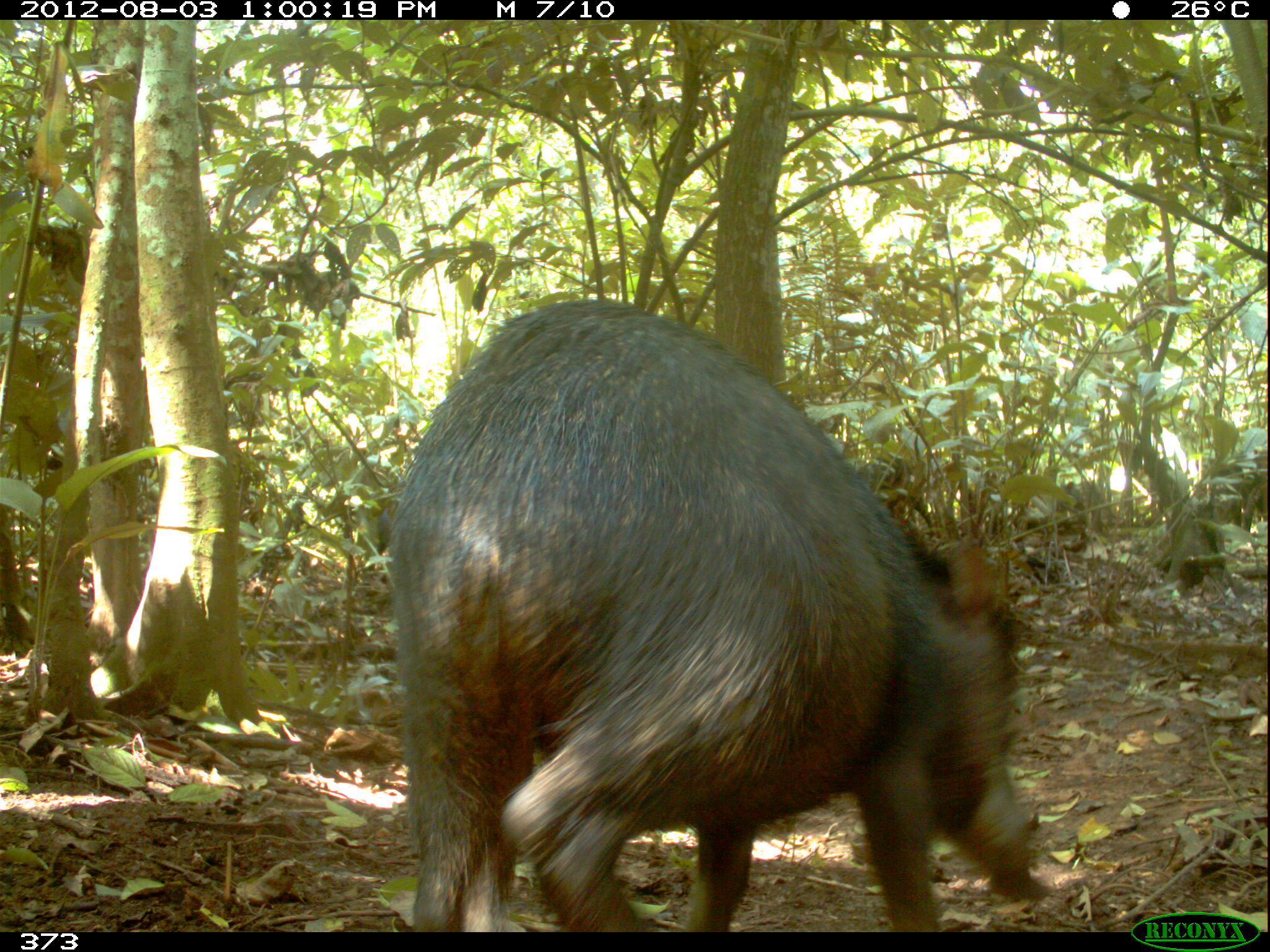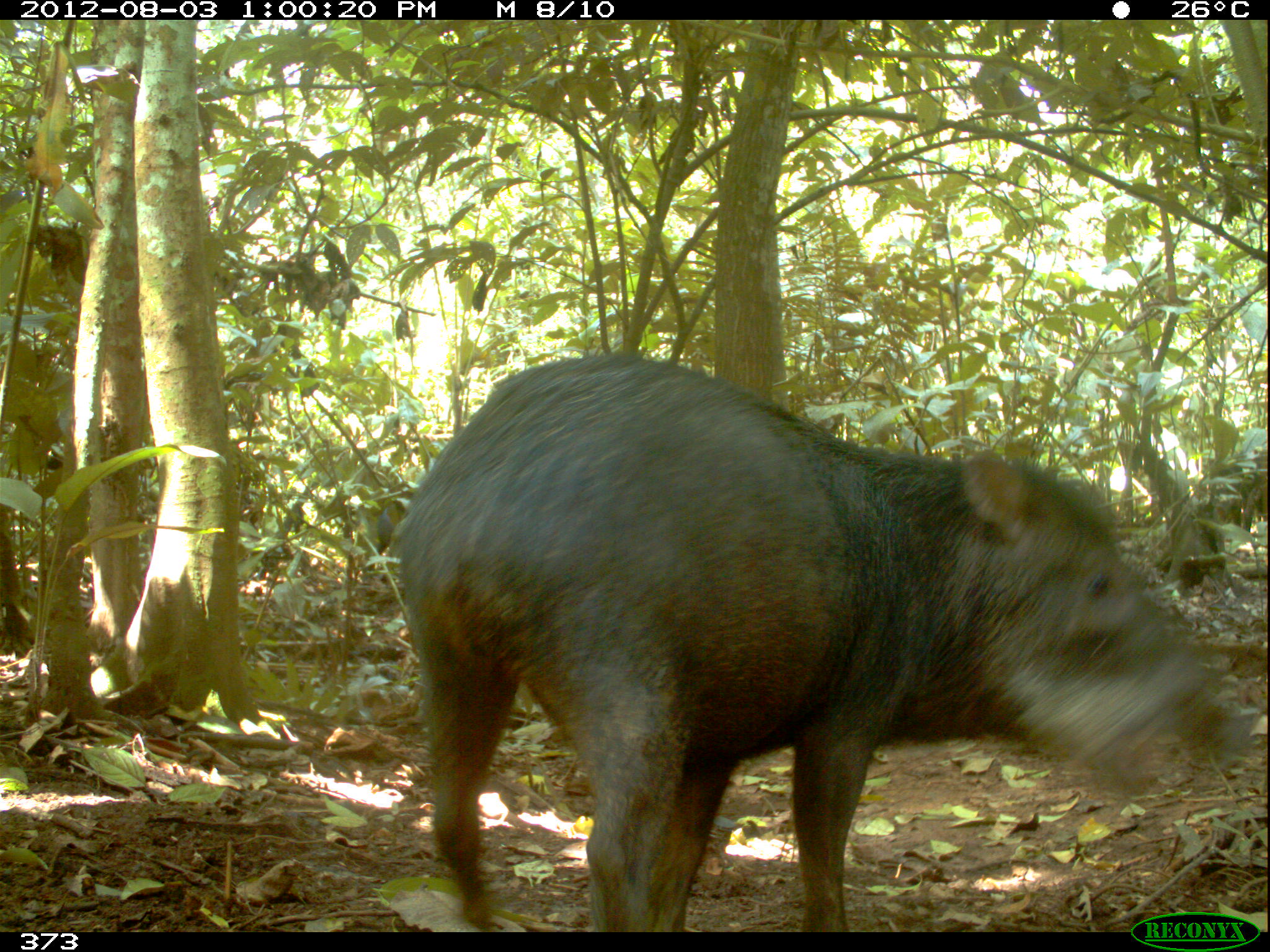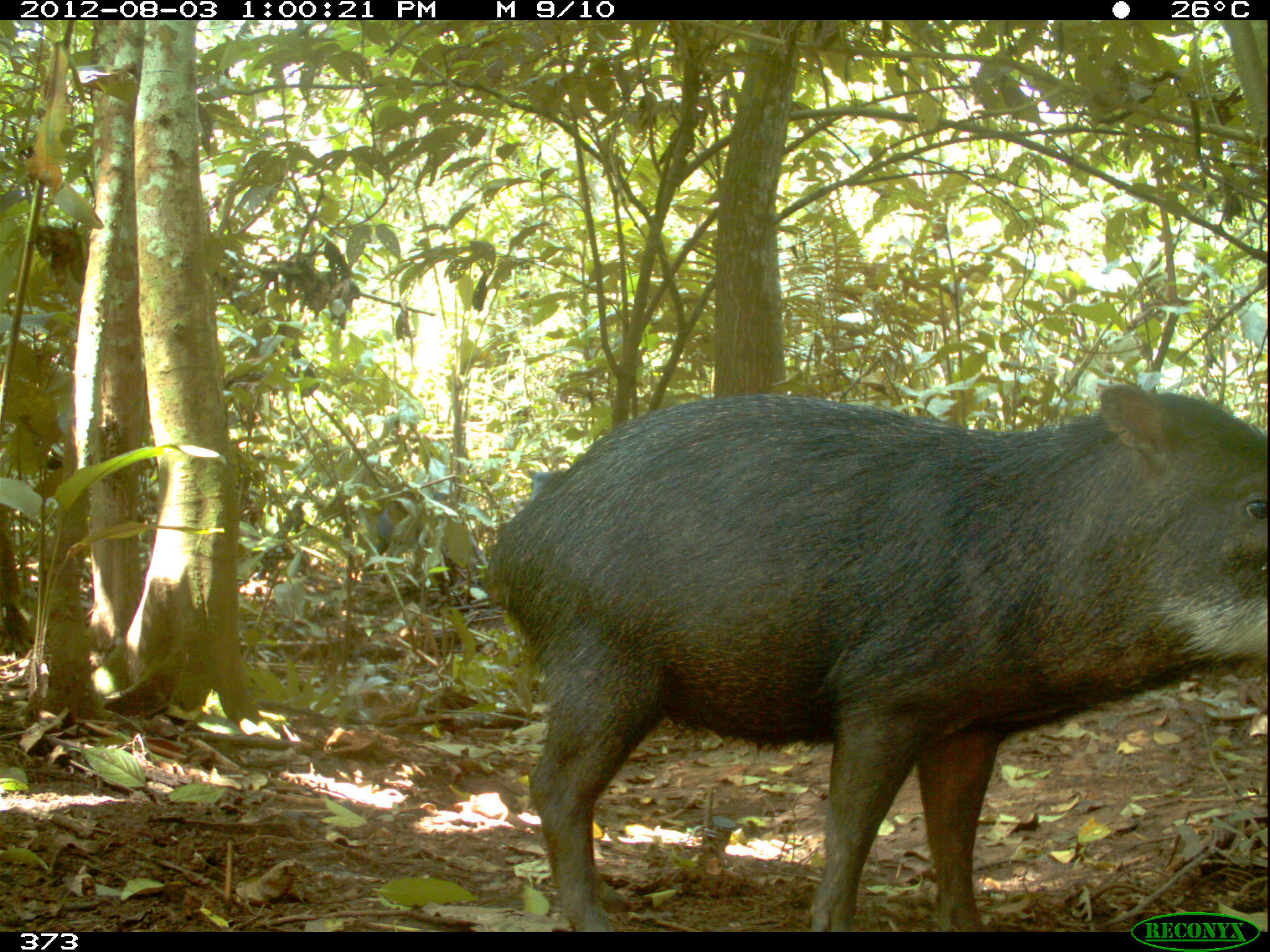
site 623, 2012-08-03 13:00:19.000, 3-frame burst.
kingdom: Animalia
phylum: Chordata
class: Mammalia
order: Artiodactyla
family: Tayassuidae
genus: Tayassu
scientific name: Tayassu pecari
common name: white-lipped peccary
Tayassu pecari (white-lipped peccary).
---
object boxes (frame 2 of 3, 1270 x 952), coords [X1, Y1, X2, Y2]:
tayassu pecari: [387, 342, 1253, 930]